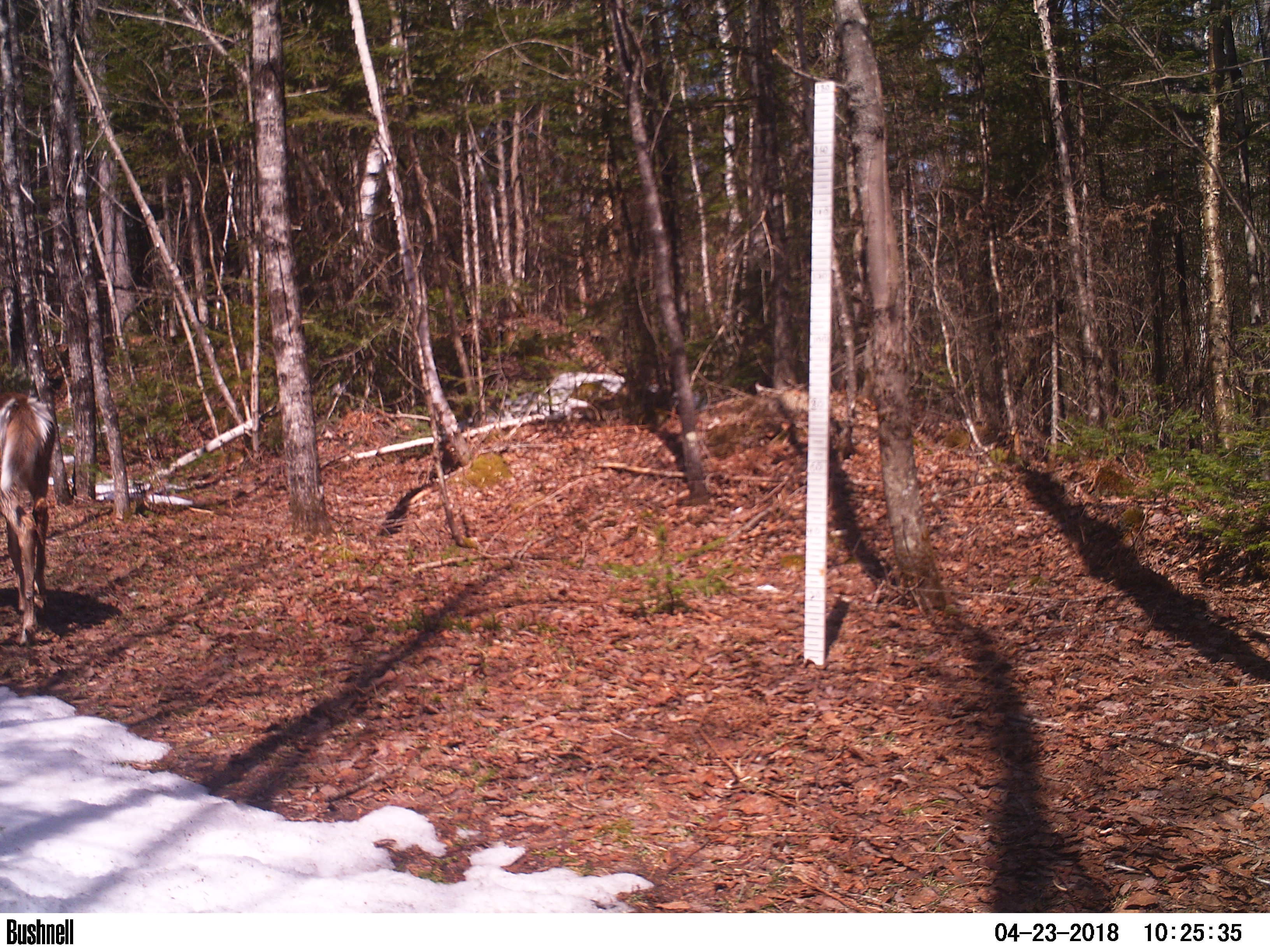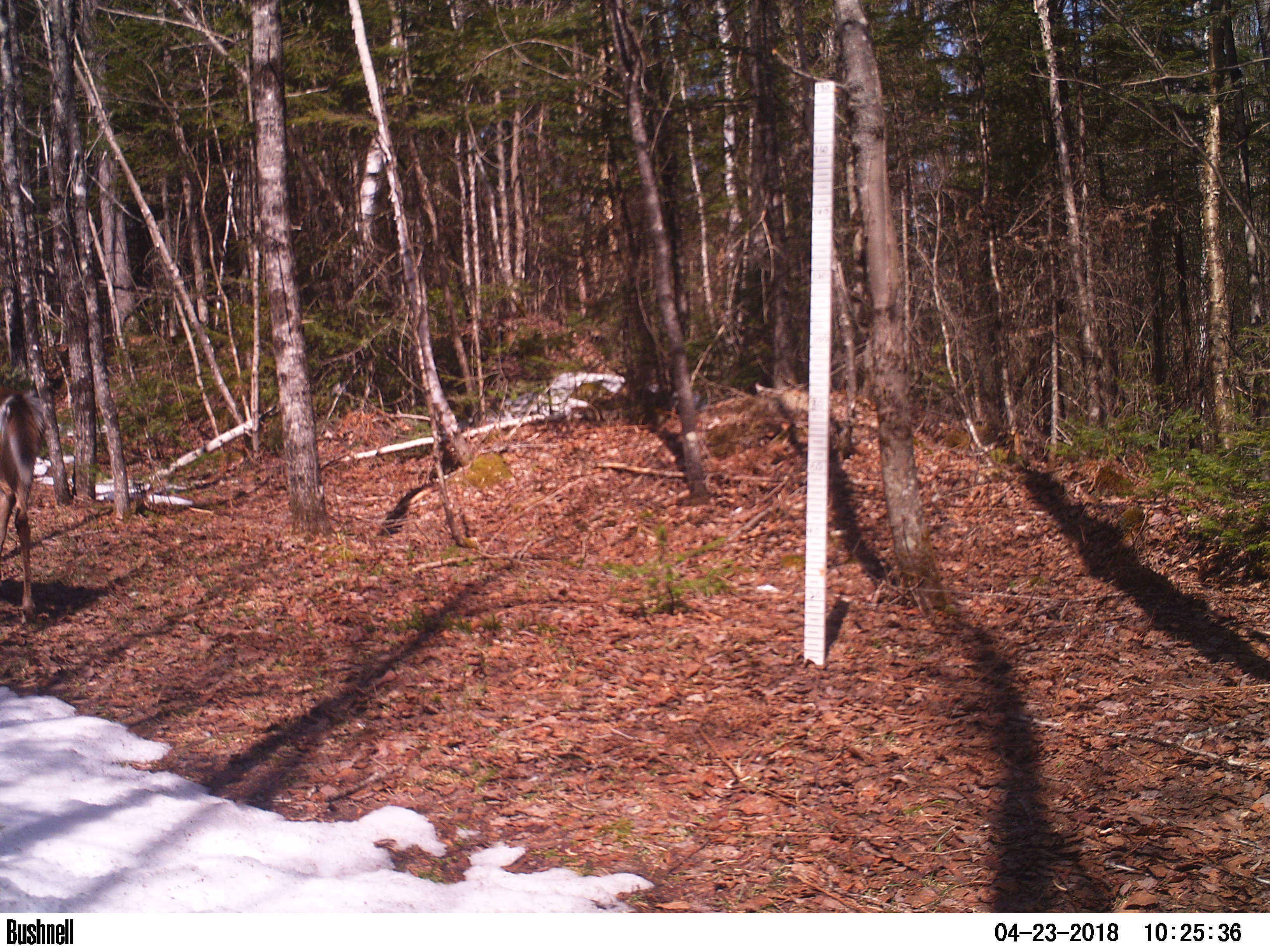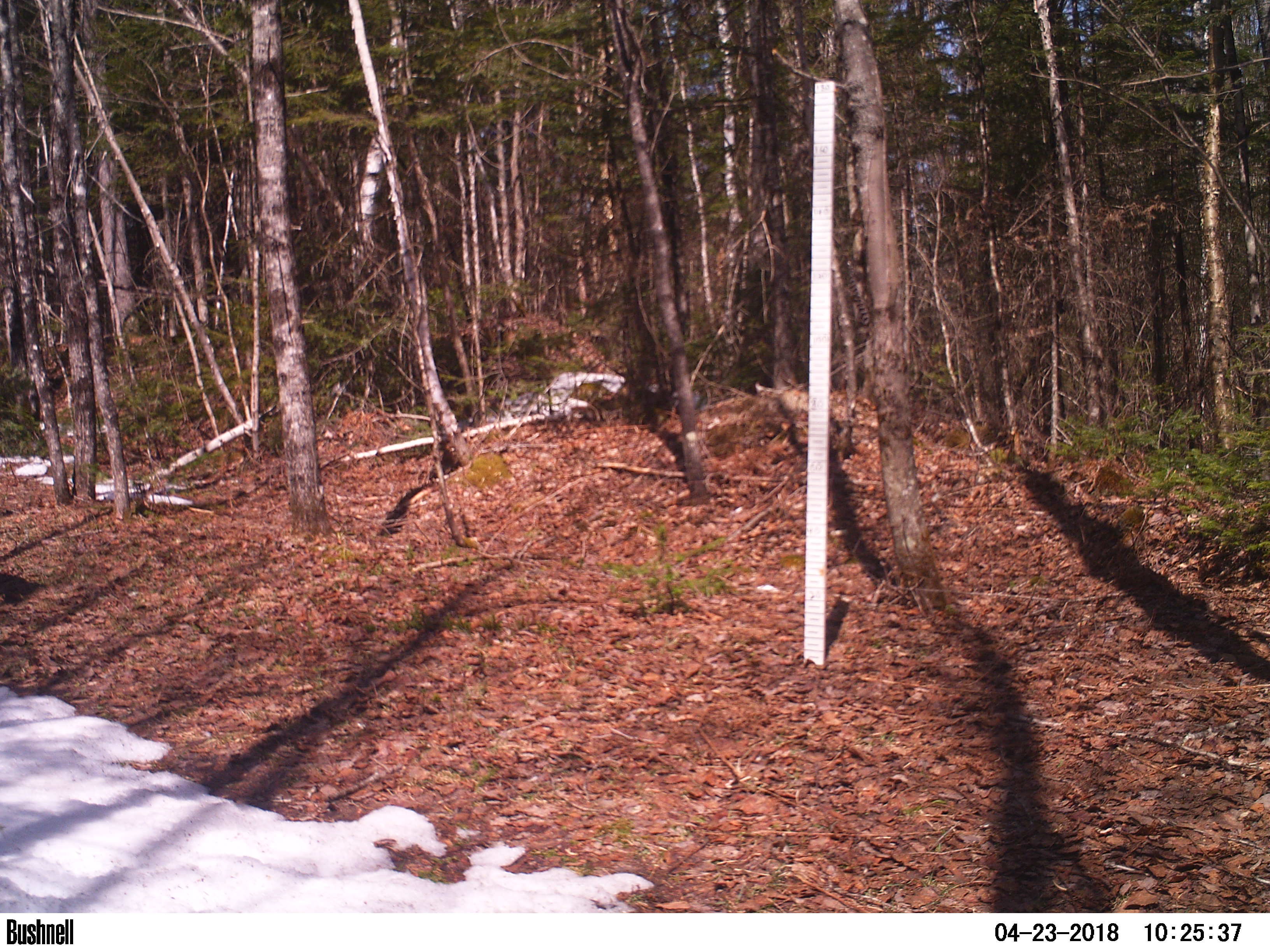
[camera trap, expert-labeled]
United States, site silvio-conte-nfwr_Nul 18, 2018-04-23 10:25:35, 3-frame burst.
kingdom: Animalia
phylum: Chordata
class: Mammalia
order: Artiodactyla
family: Cervidae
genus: Odocoileus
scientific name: Odocoileus virginianus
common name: white-tailed deer